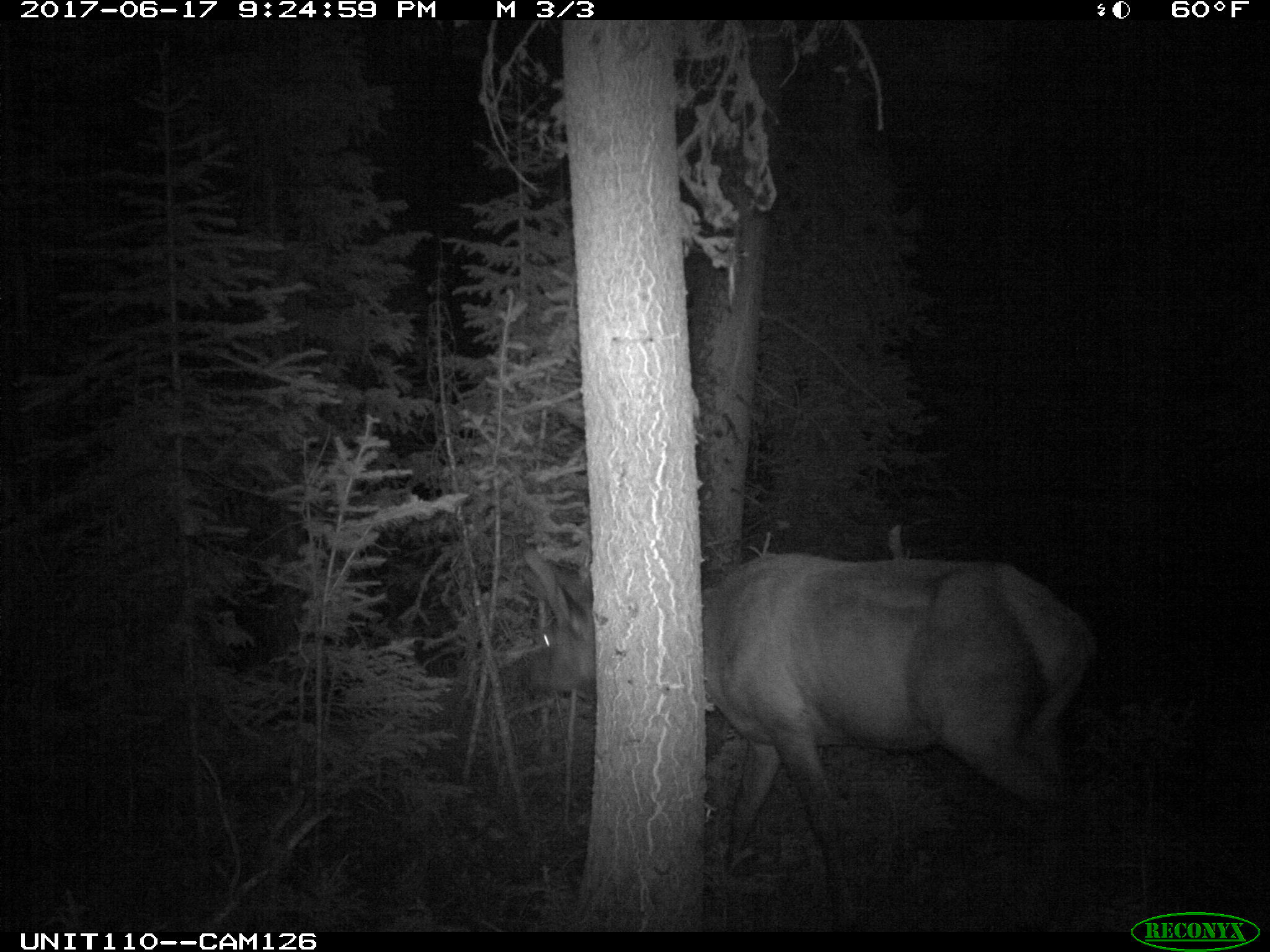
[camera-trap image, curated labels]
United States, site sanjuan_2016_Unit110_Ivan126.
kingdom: Animalia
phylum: Chordata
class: Mammalia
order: Artiodactyla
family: Cervidae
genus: Cervus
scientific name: Cervus elaphus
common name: red deer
Cervus elaphus (red deer).